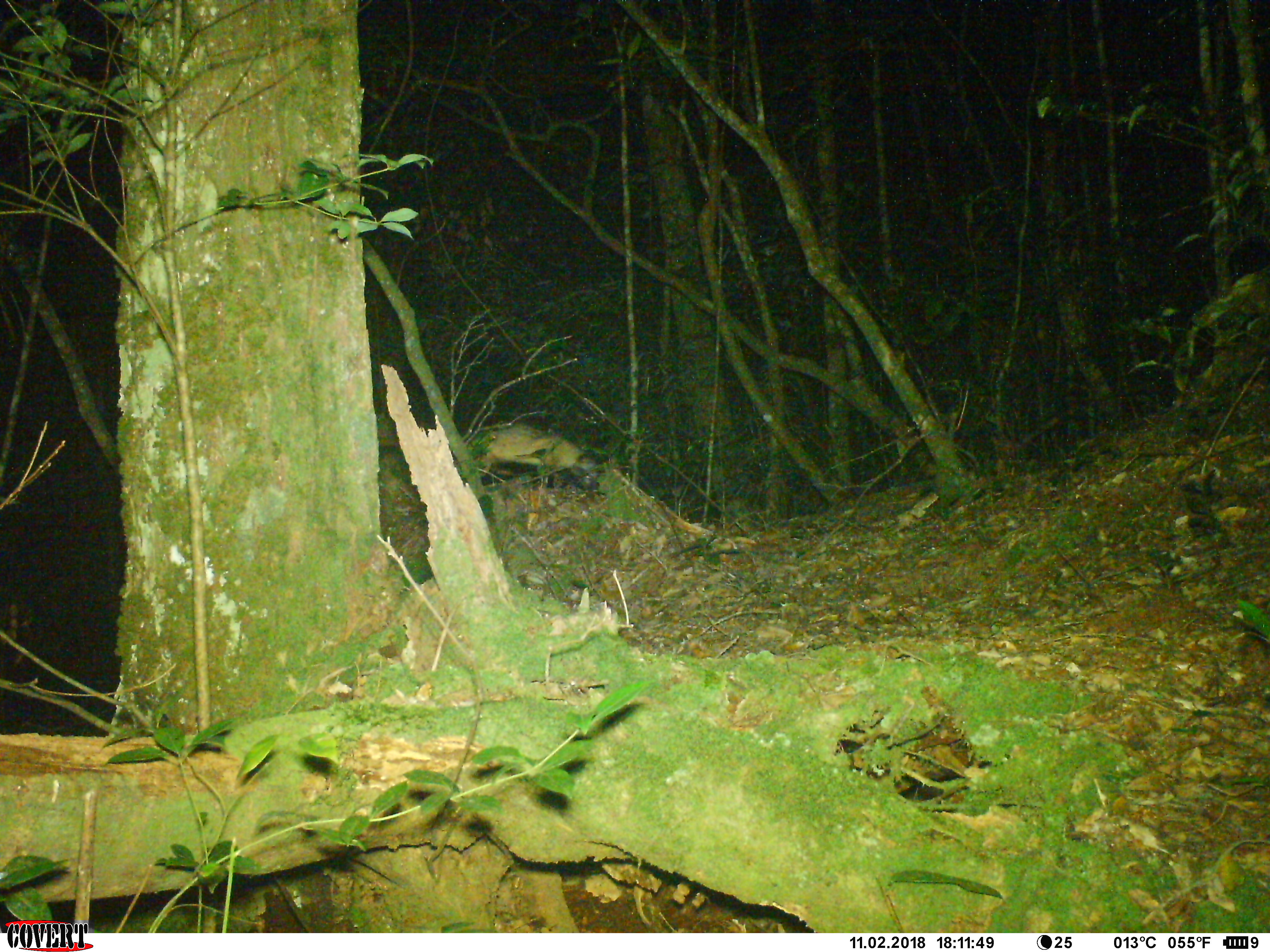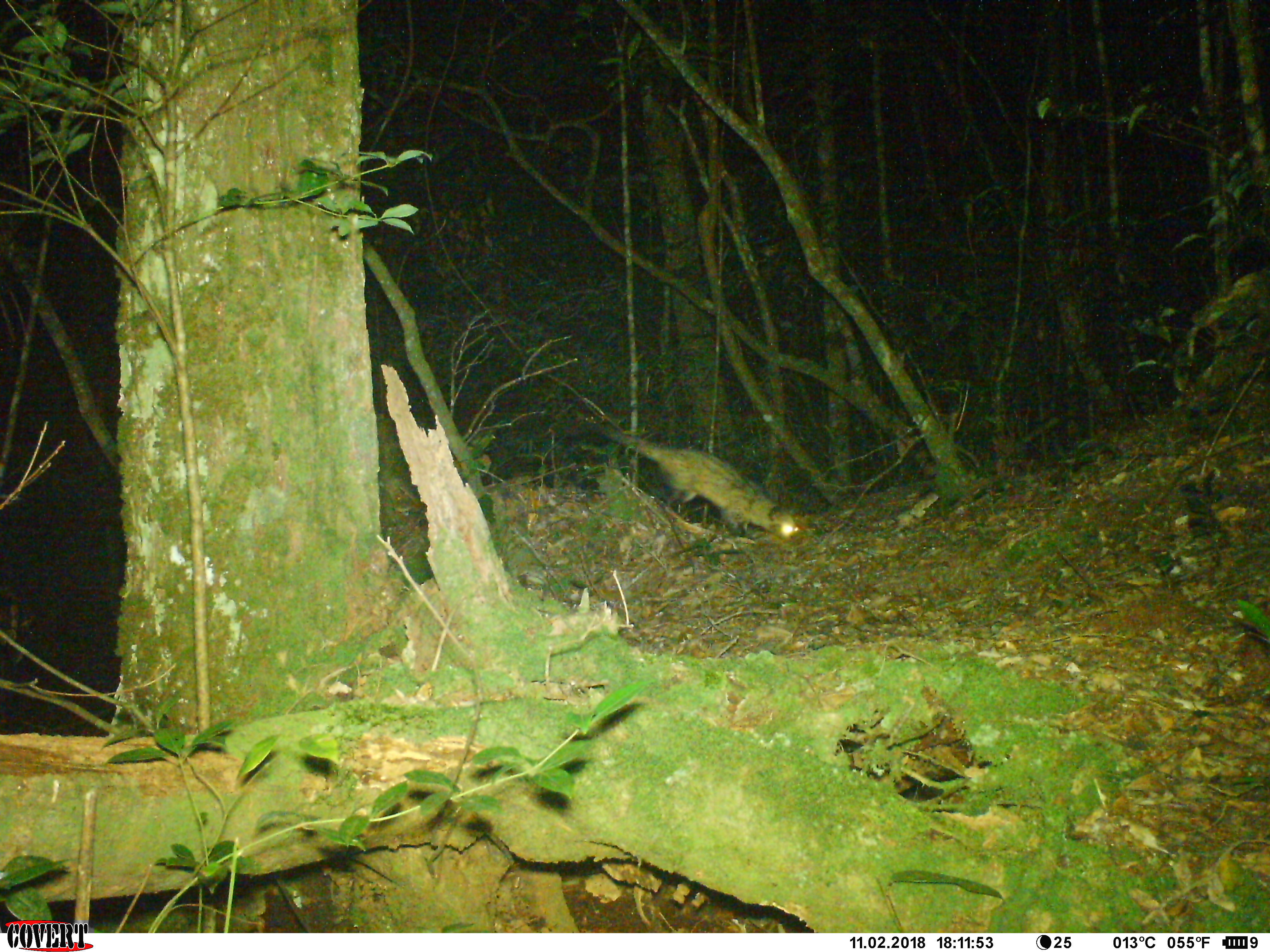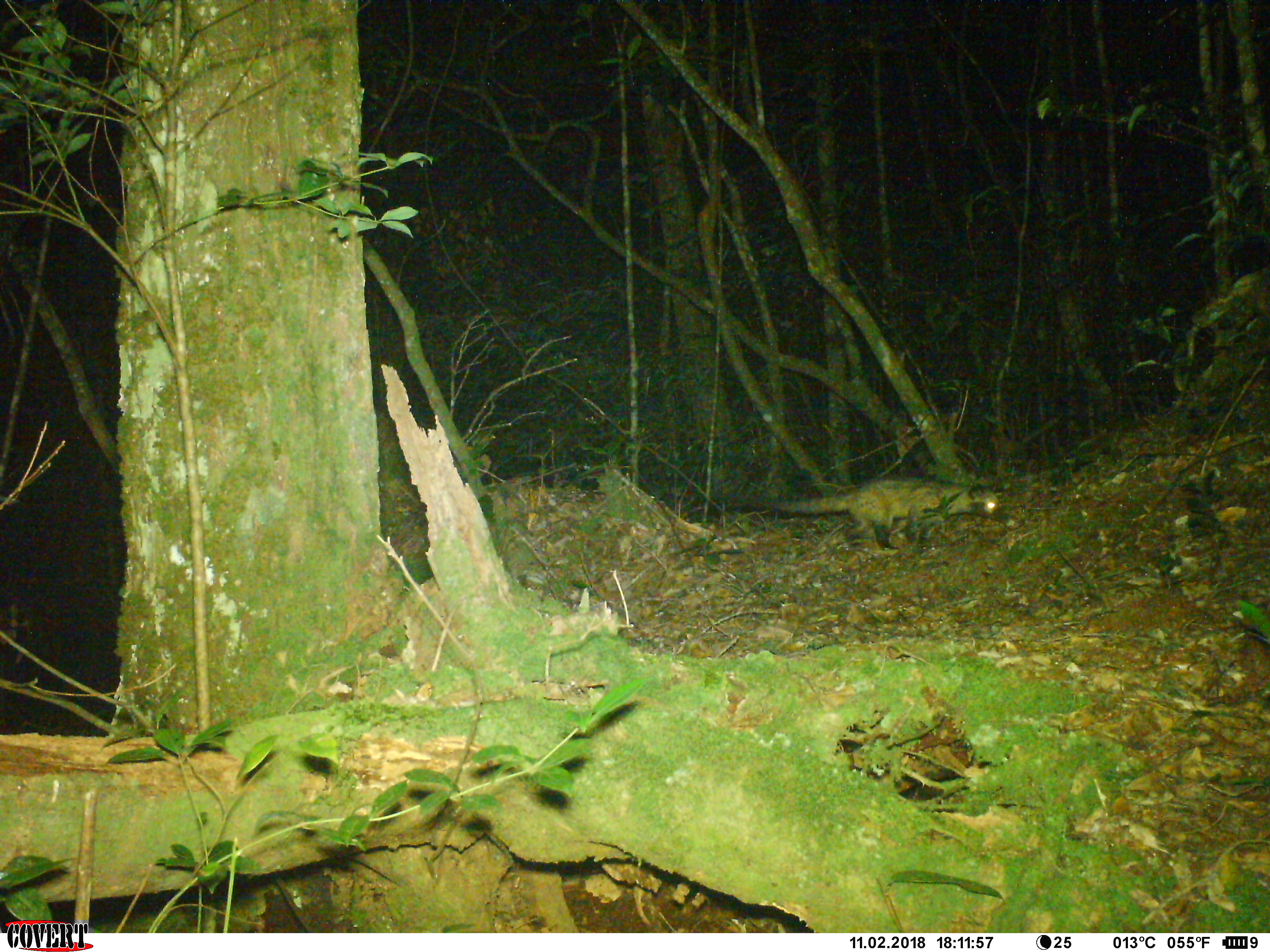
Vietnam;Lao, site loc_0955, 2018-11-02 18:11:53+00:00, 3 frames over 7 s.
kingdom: Animalia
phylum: Chordata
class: Mammalia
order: Carnivora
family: Viverridae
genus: Paradoxurus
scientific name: Paradoxurus hermaphroditus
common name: common palm civet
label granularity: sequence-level